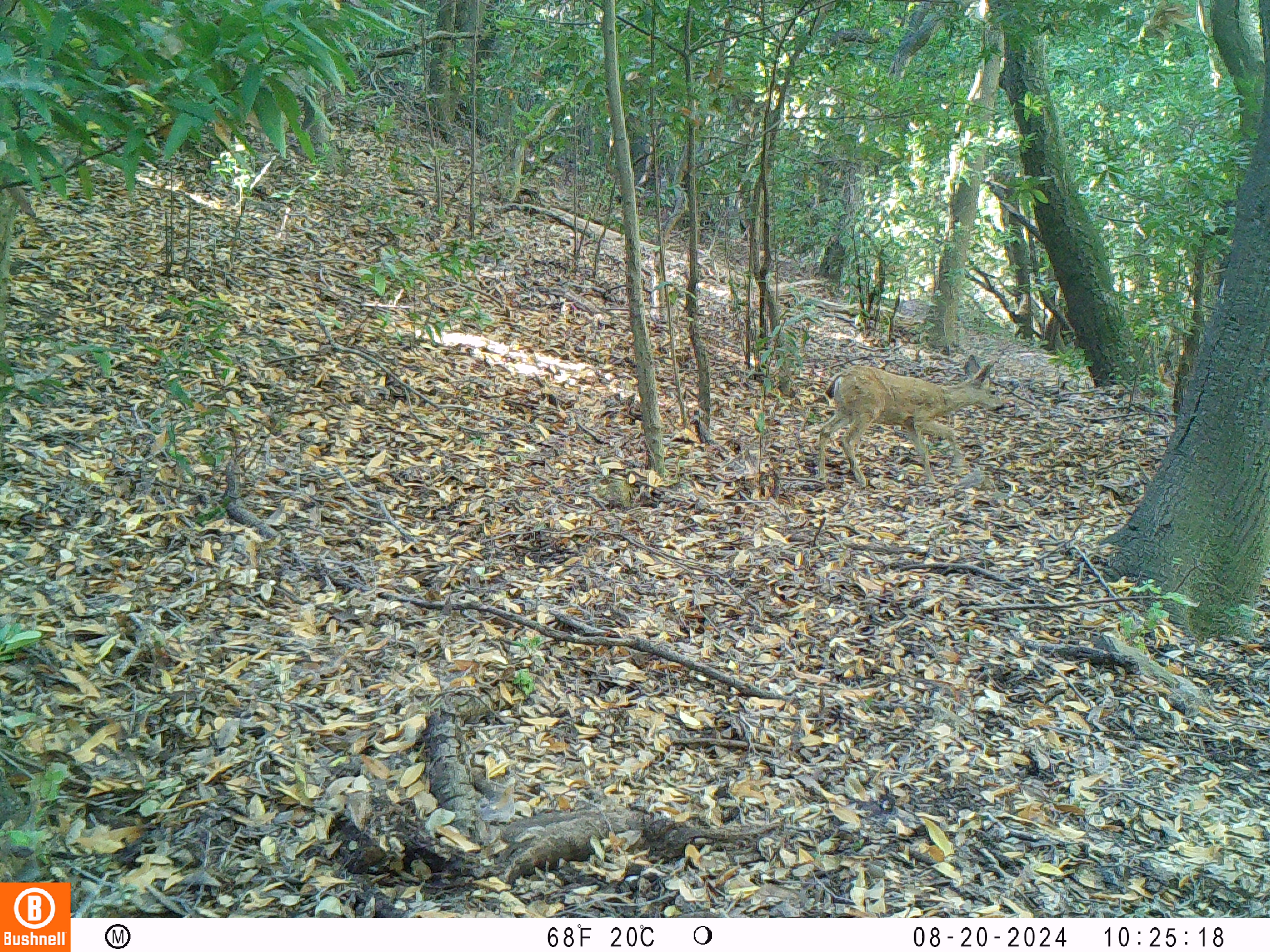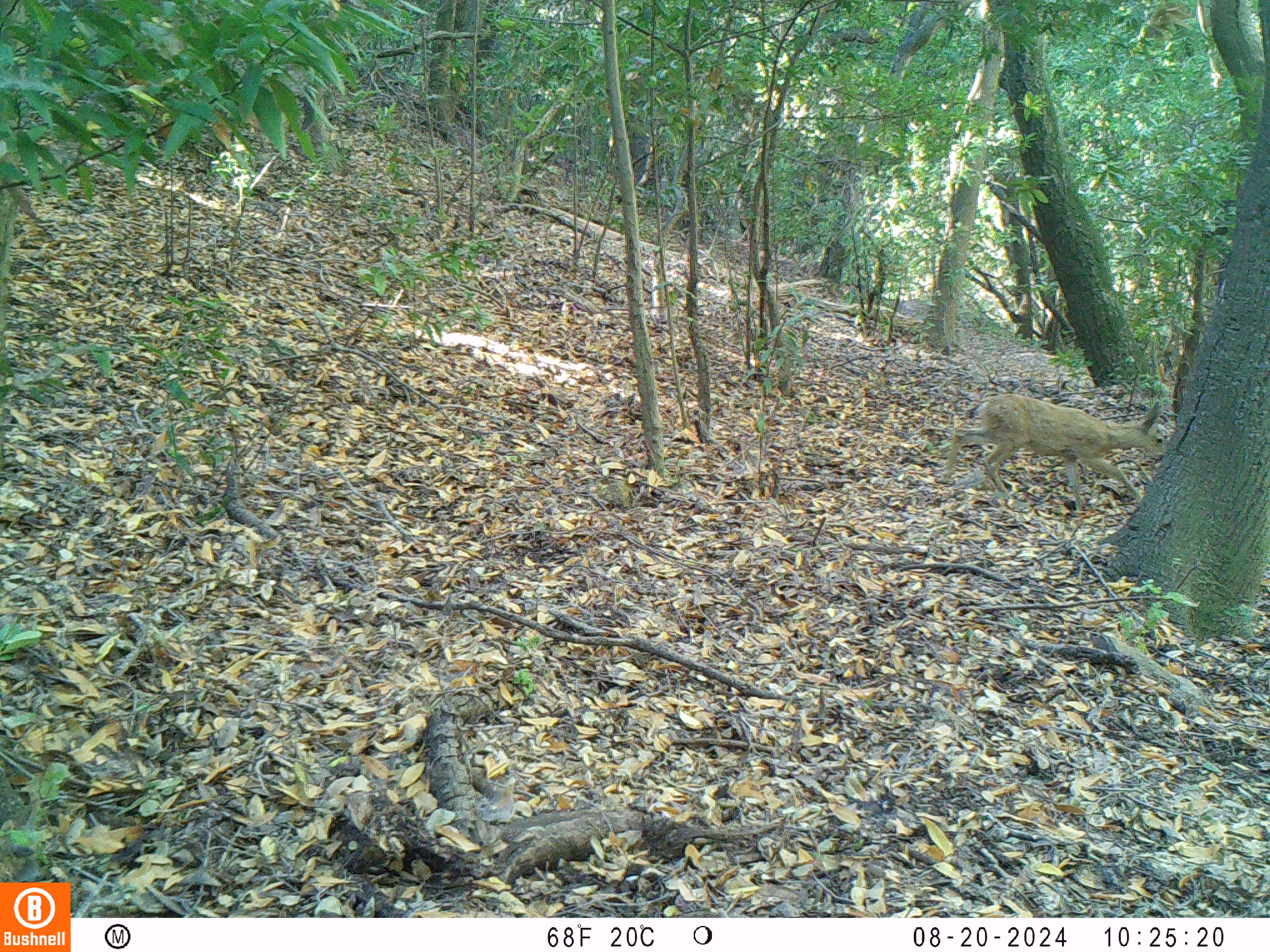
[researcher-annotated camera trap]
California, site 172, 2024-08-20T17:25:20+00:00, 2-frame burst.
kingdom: Animalia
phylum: Chordata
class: Mammalia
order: Artiodactyla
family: Cervidae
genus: Odocoileus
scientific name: Odocoileus hemionus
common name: mule deer